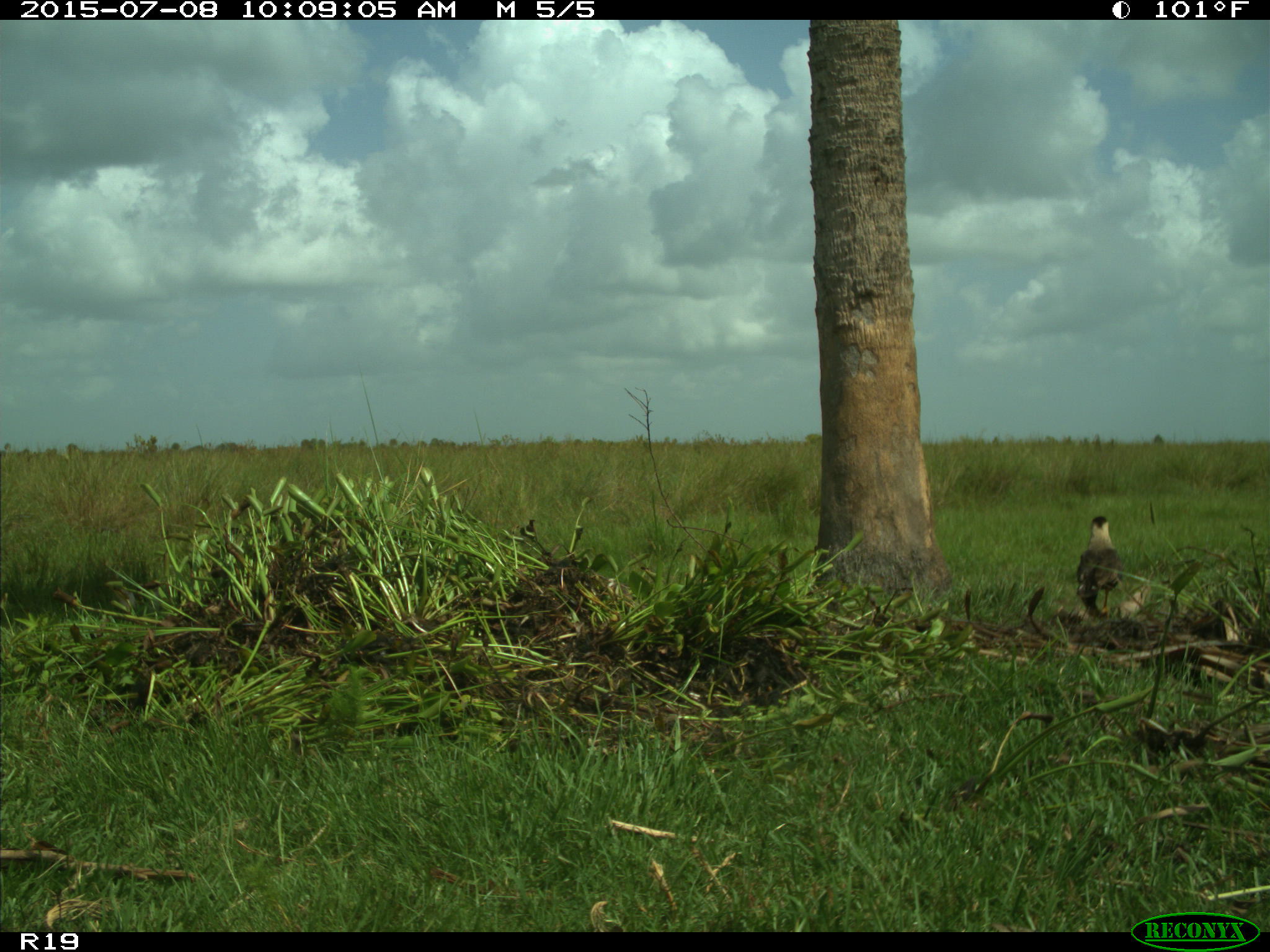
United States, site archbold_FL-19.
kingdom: Animalia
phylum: Chordata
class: Aves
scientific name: Aves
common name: birds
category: unidentified bird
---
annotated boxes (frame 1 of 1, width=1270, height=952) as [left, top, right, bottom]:
animal: [1075, 515, 1123, 619]